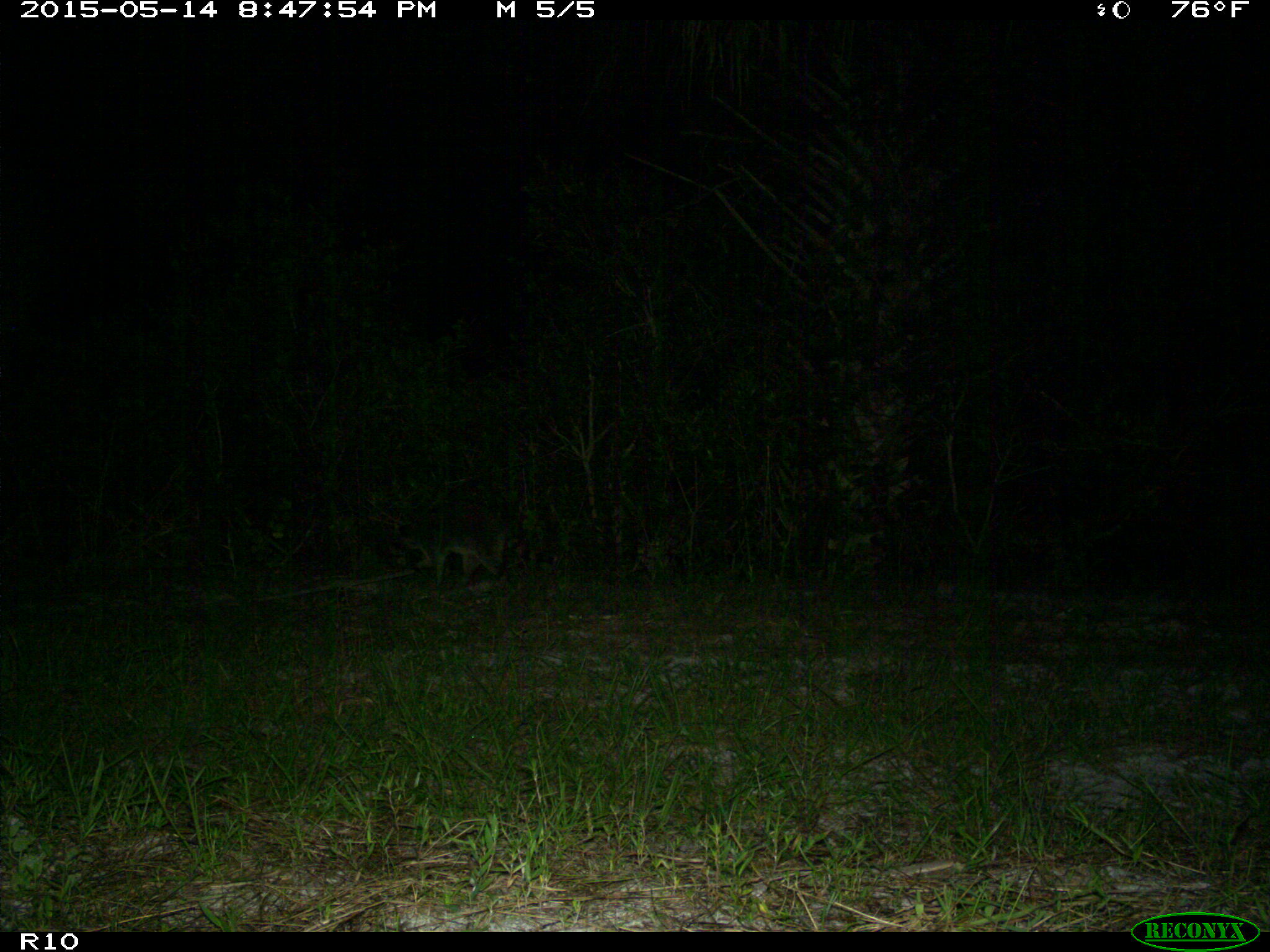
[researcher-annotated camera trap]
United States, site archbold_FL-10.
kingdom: Animalia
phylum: Chordata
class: Mammalia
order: Carnivora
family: Procyonidae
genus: Procyon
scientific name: Procyon lotor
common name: common raccoon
Procyon lotor (common raccoon).